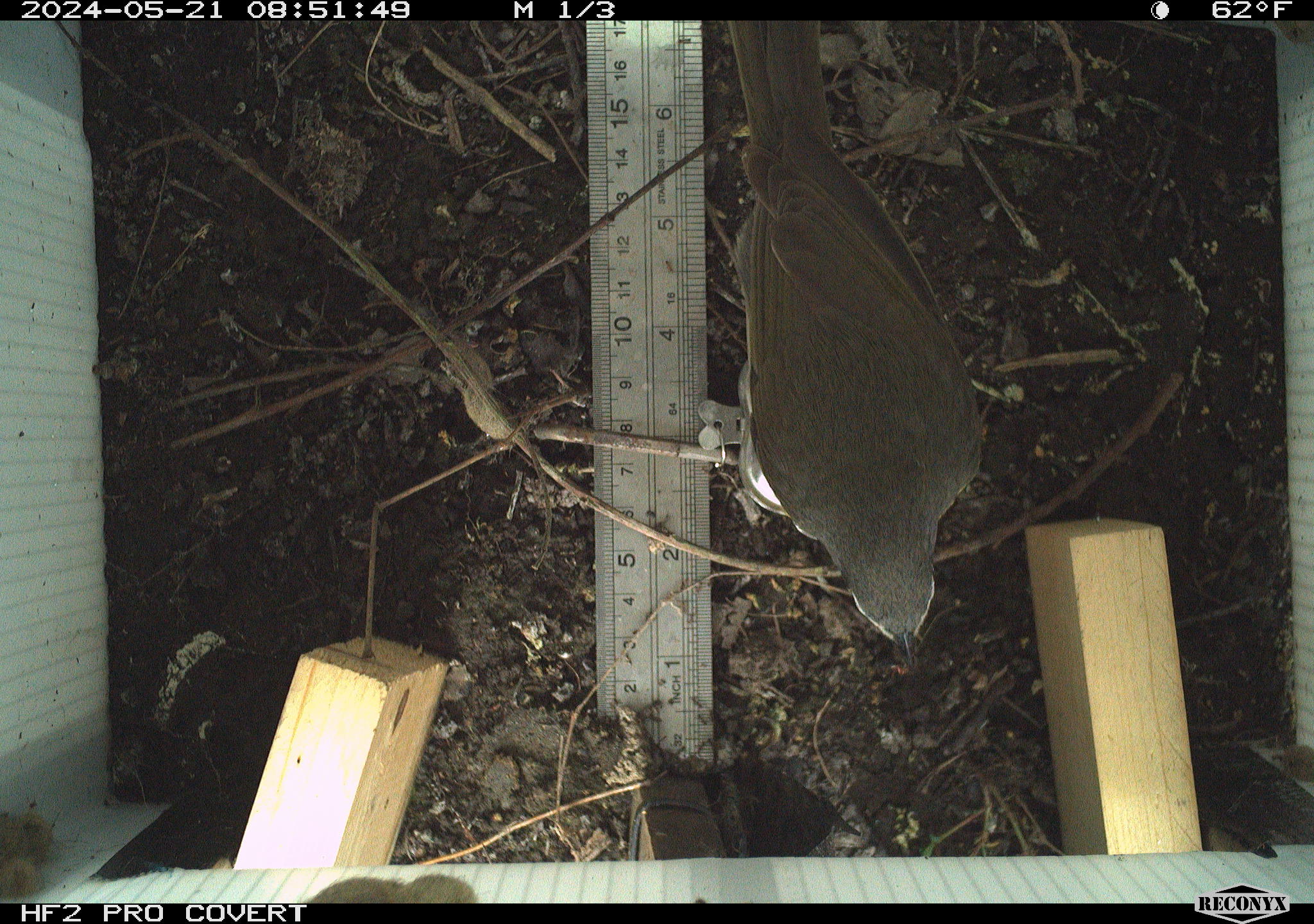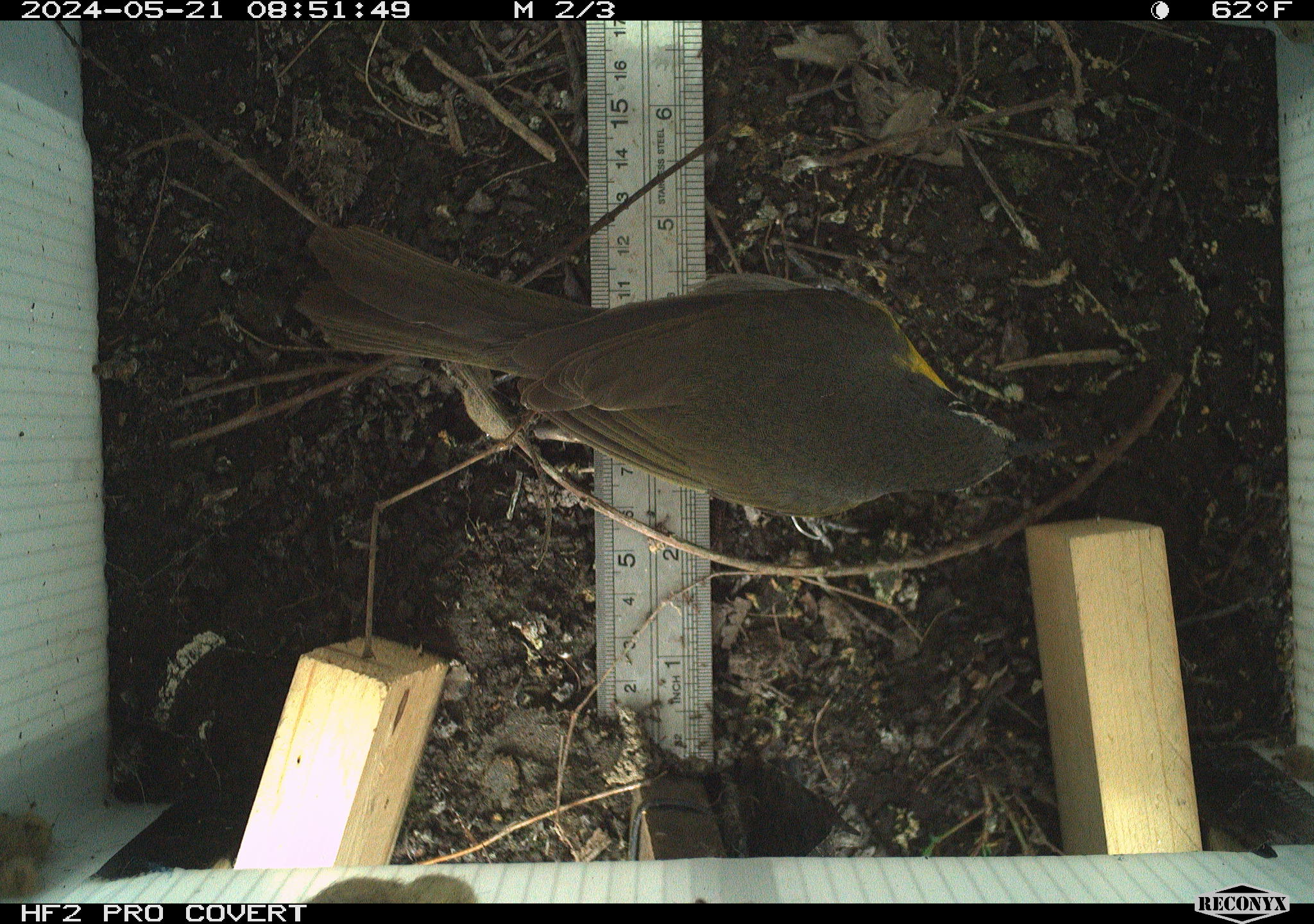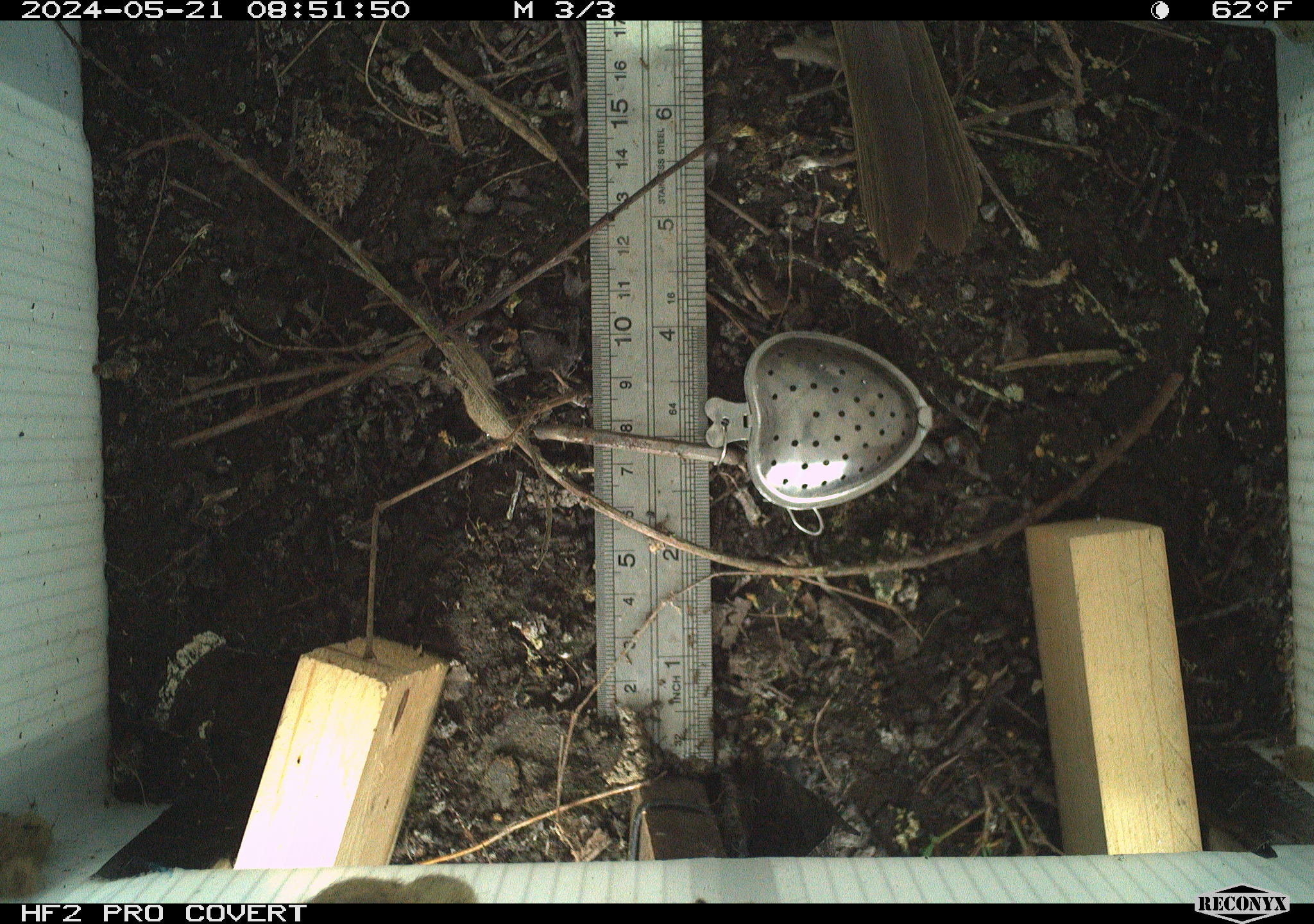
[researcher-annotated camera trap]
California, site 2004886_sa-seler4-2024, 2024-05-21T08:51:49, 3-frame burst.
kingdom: Animalia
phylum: Chordata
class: Aves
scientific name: Aves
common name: bird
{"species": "bird (Aves)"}